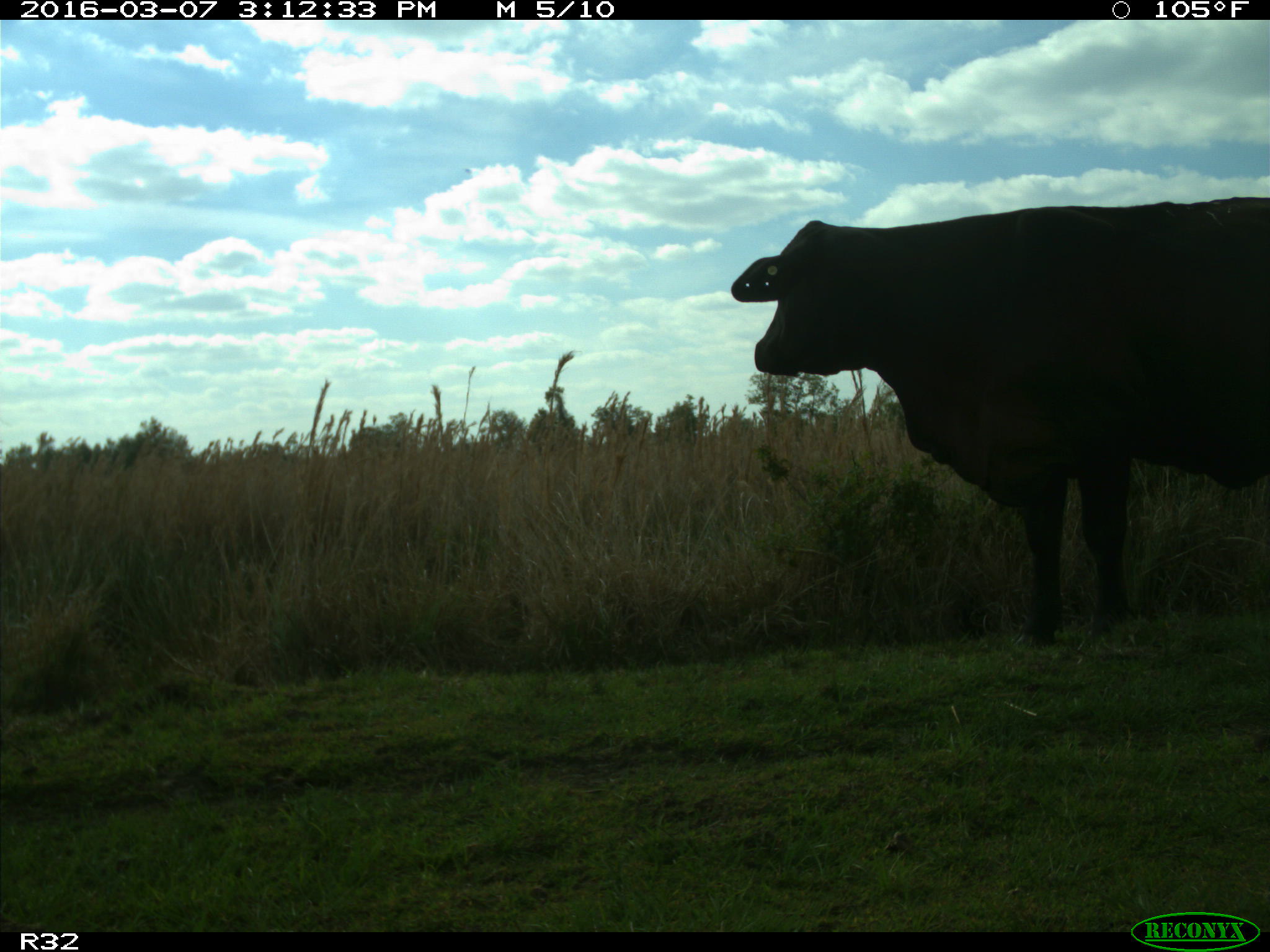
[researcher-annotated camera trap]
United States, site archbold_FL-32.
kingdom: Animalia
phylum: Chordata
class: Mammalia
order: Artiodactyla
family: Bovidae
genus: Bos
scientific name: Bos taurus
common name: domestic cow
Bos taurus (domestic cow).